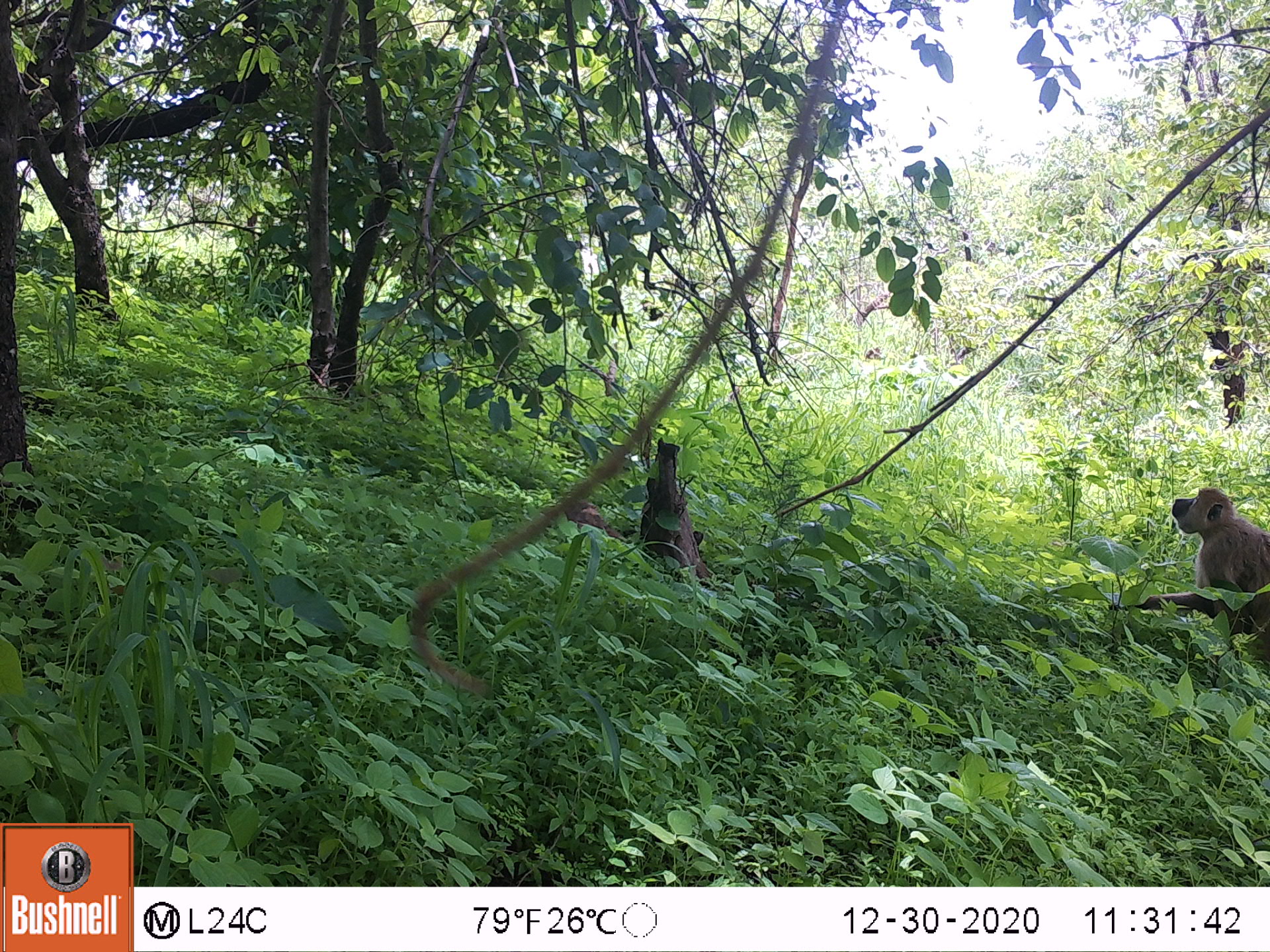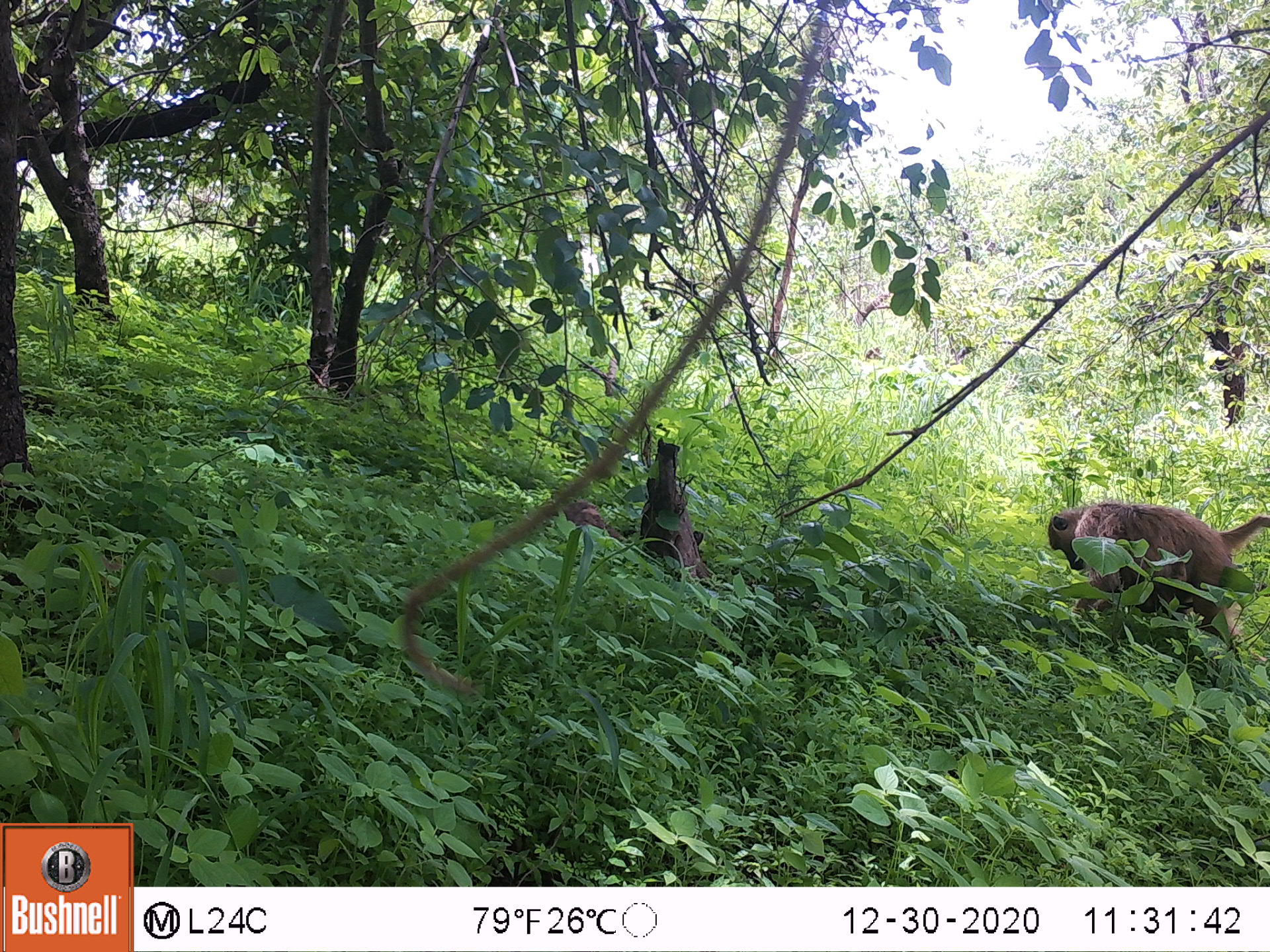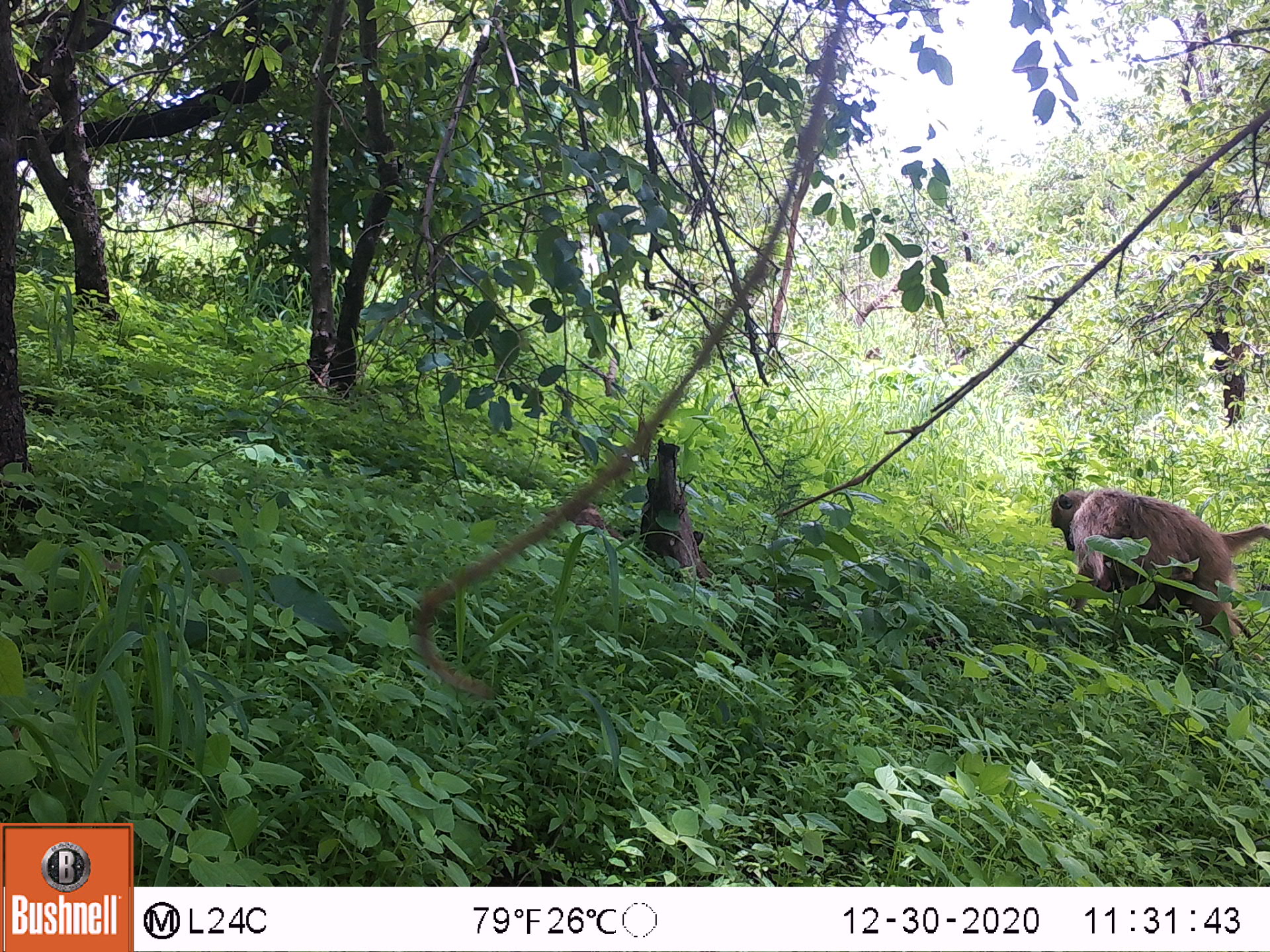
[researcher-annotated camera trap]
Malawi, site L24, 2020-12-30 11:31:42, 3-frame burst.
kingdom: Animalia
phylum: Chordata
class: Mammalia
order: Primates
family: Cercopithecidae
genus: Papio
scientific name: Papio cynocephalus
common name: yellow baboon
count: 1